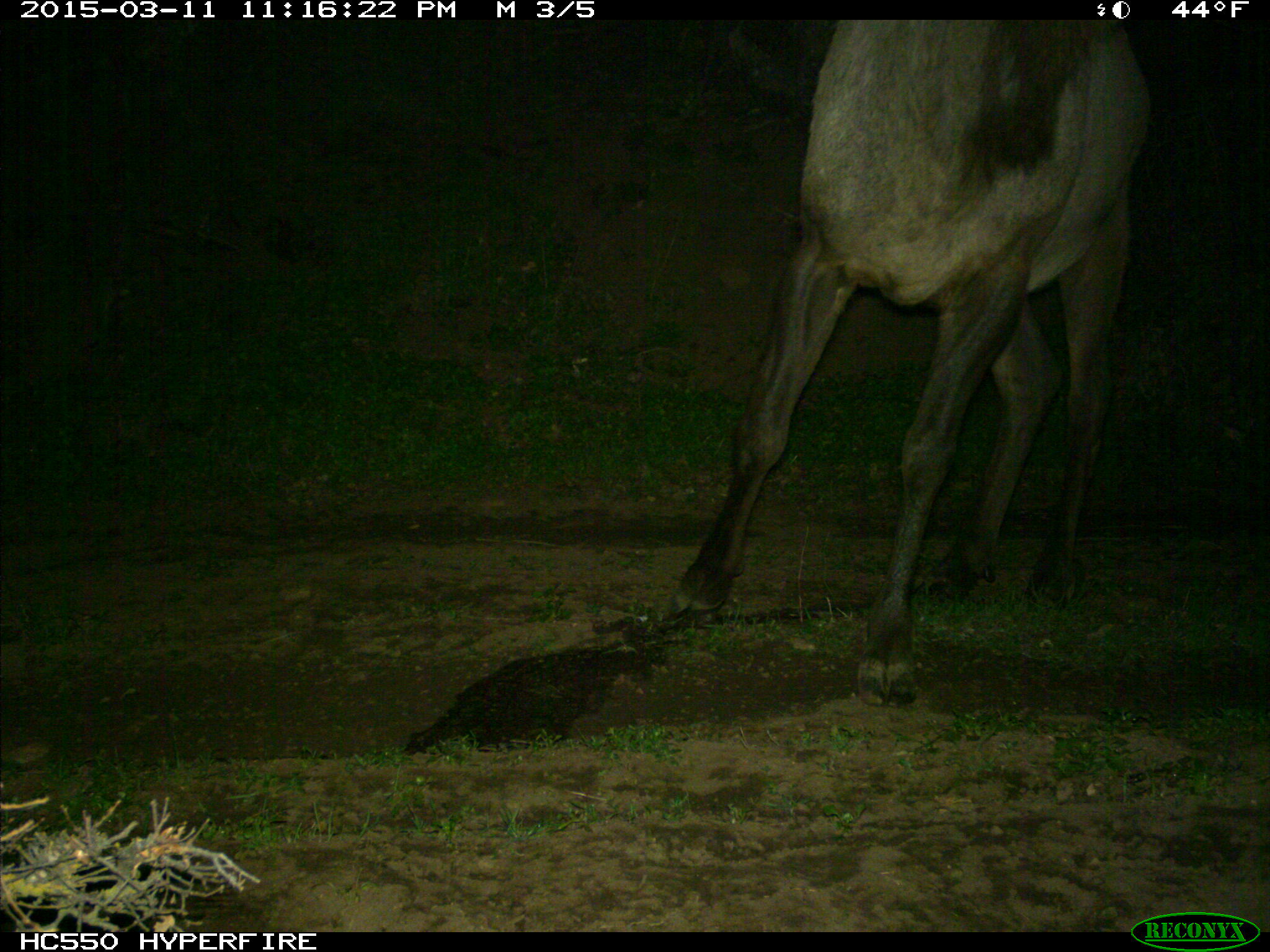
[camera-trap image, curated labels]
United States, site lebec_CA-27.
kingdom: Animalia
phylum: Chordata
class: Mammalia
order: Artiodactyla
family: Cervidae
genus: Cervus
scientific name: Cervus canadensis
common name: elk